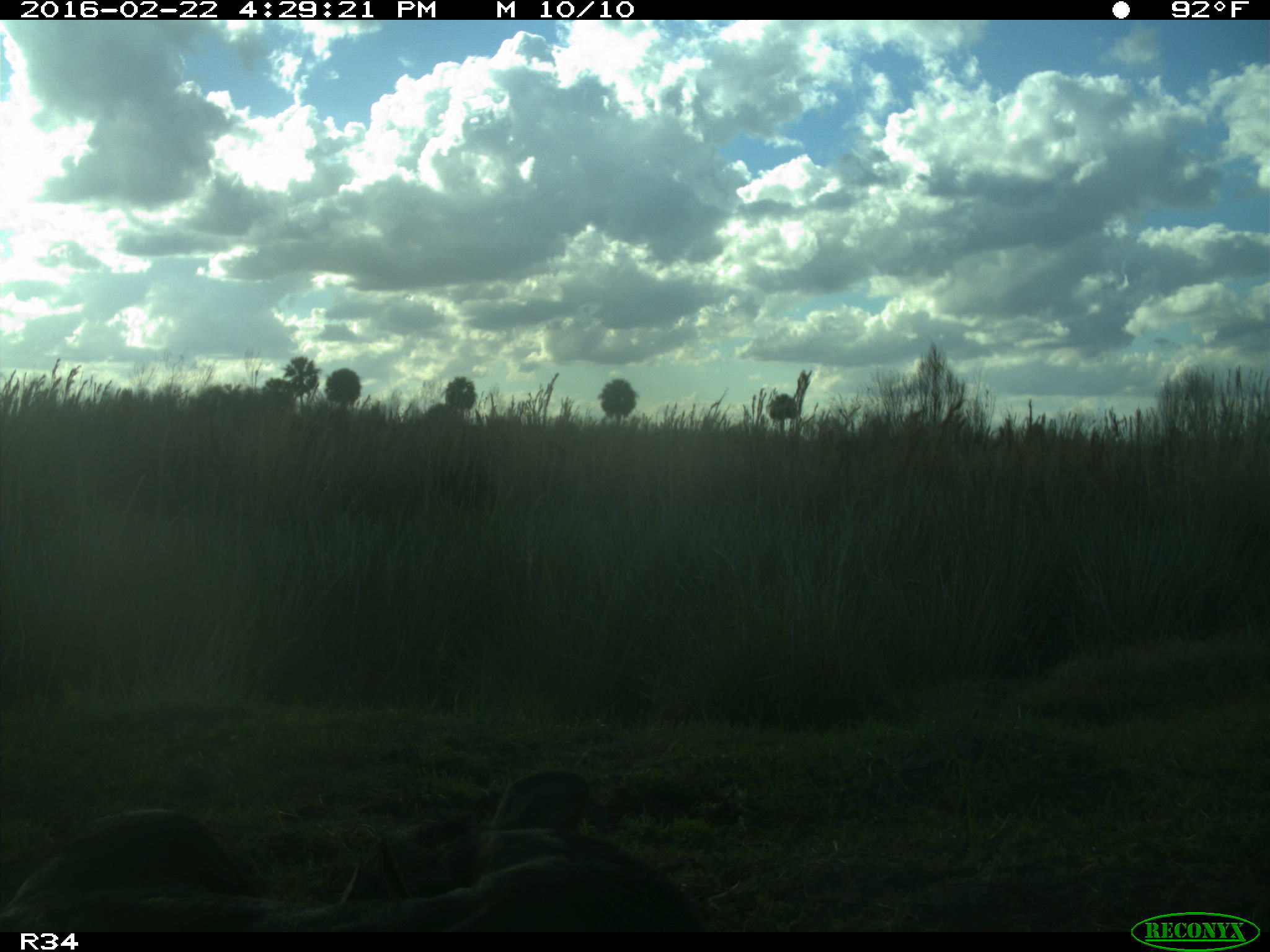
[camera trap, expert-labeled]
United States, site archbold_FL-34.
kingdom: Animalia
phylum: Chordata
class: Mammalia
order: Artiodactyla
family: Bovidae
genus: Bos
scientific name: Bos taurus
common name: domestic cow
Bos taurus (domestic cow).